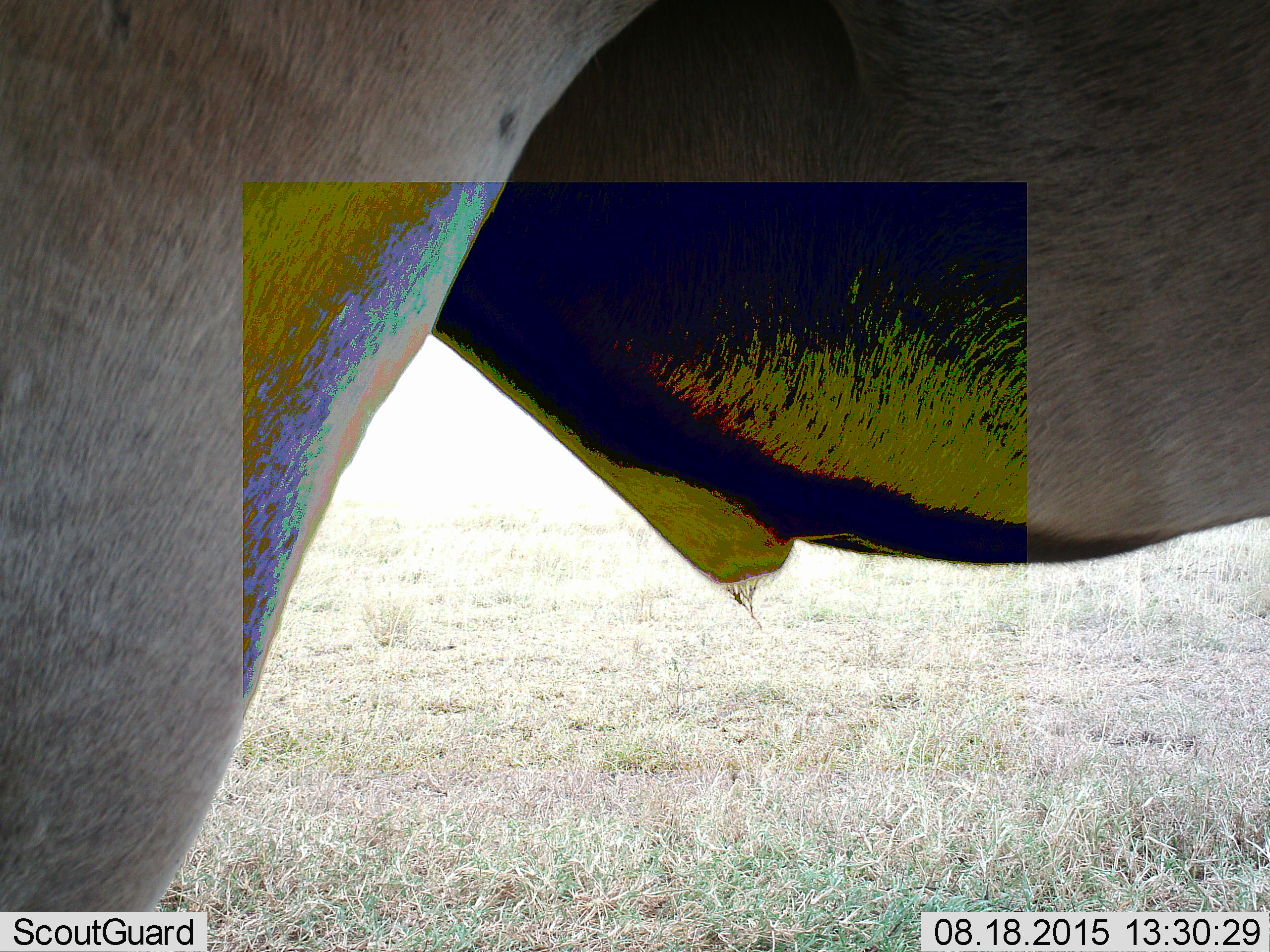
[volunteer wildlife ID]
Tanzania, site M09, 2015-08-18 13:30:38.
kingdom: Animalia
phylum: Chordata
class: Mammalia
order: Artiodactyla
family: Bovidae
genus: Connochaetes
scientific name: Connochaetes taurinus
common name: blue wildebeest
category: wildebeest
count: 1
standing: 100%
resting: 0%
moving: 0%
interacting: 0%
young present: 0%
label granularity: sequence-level